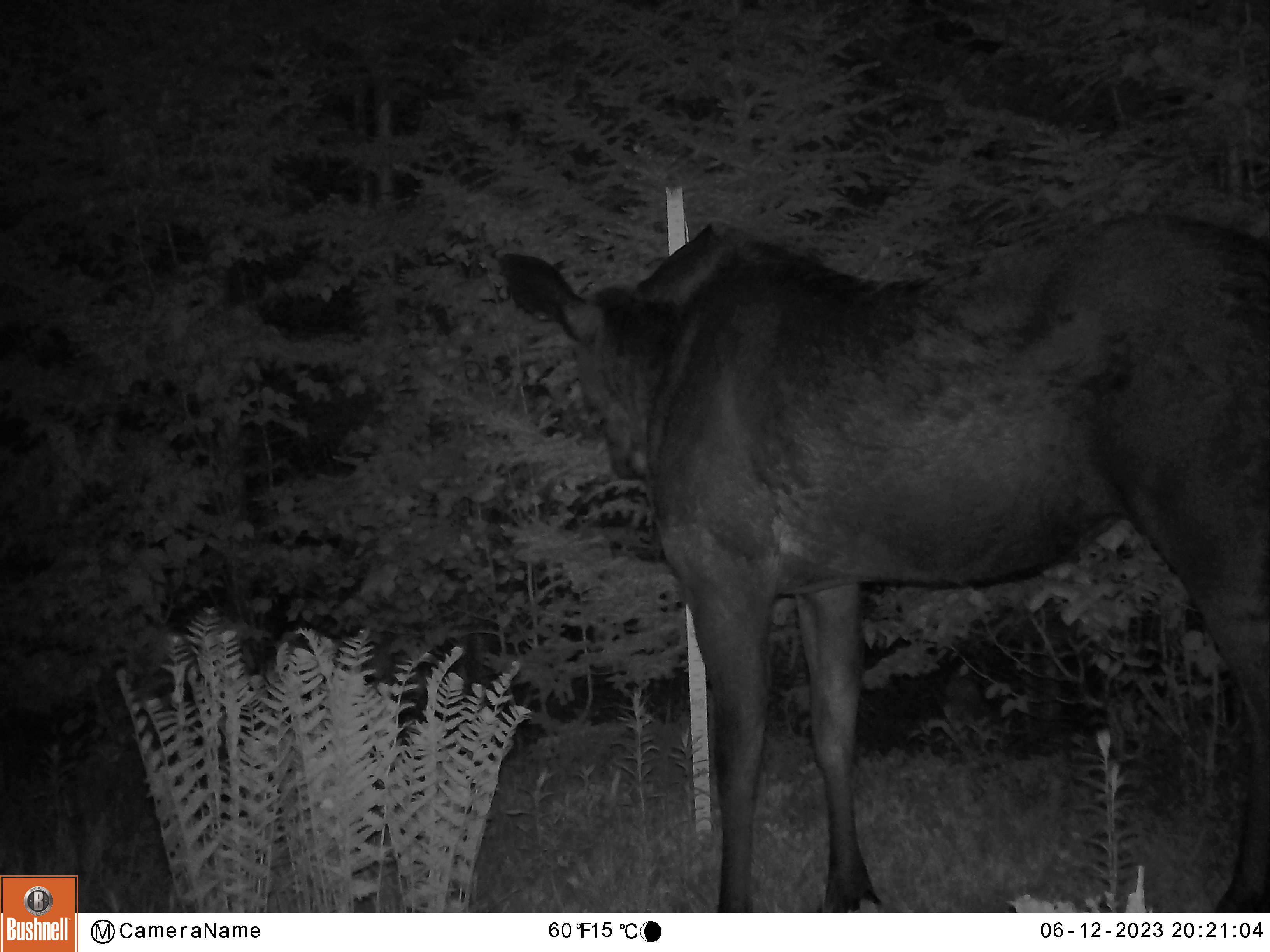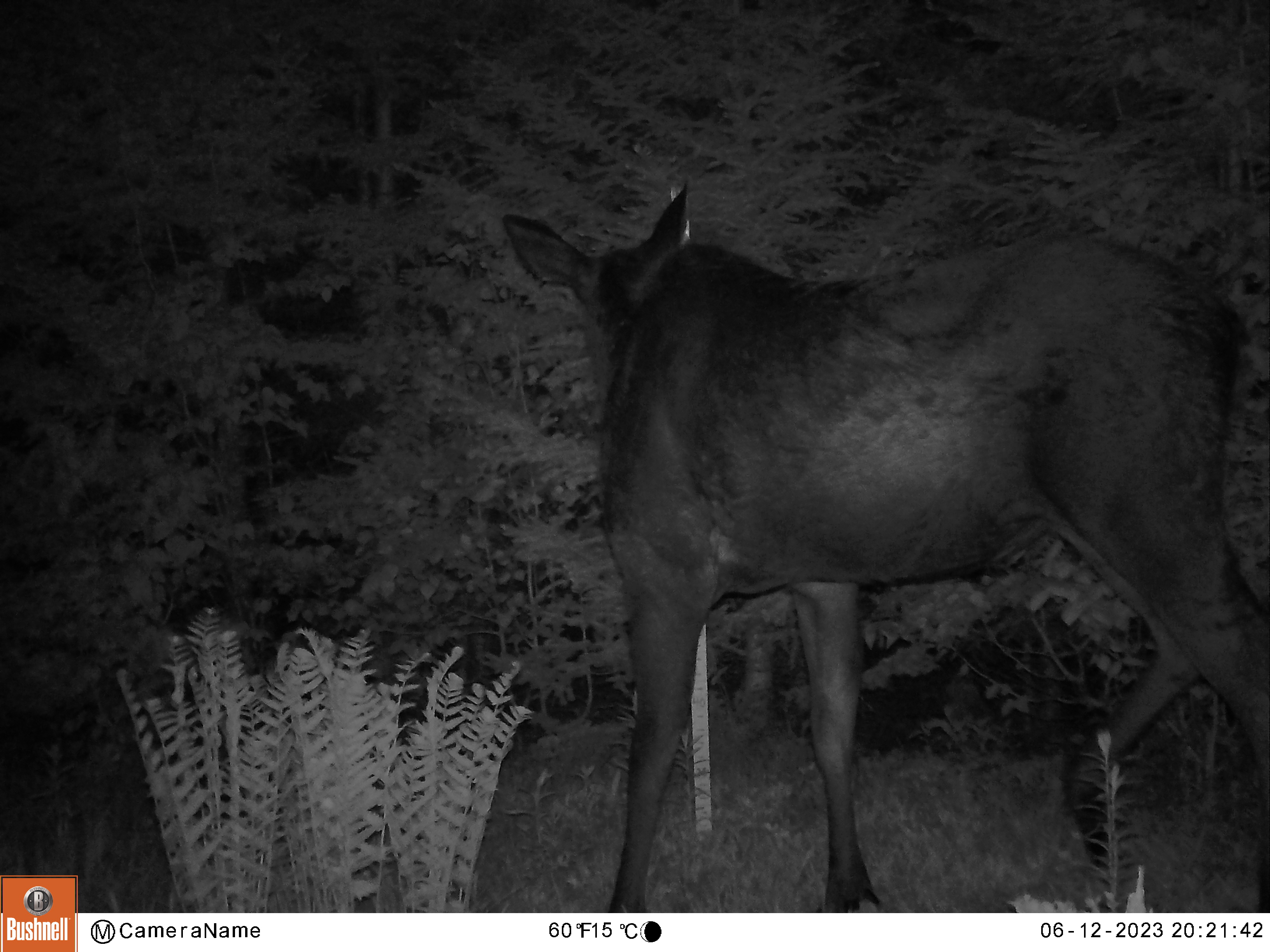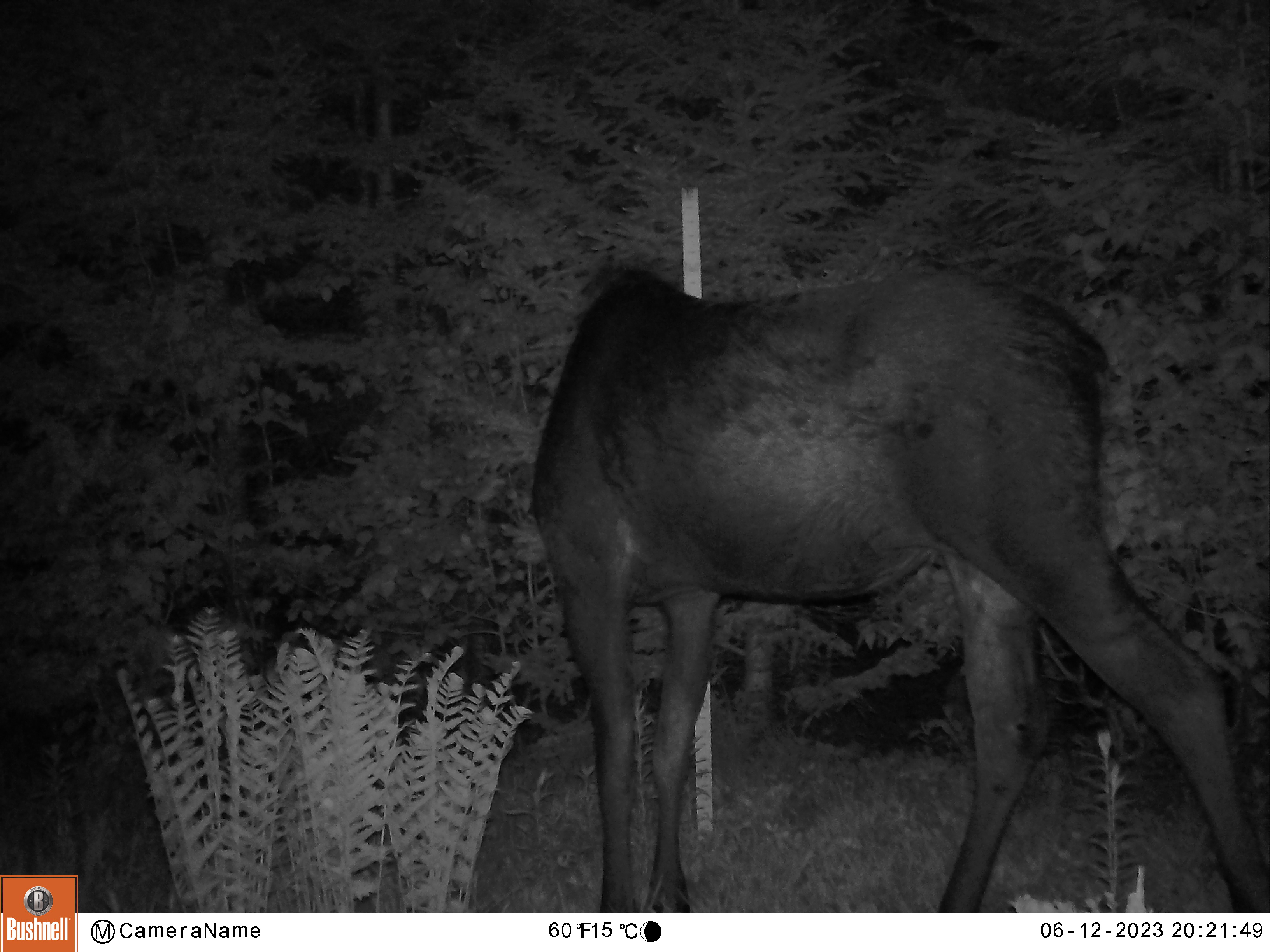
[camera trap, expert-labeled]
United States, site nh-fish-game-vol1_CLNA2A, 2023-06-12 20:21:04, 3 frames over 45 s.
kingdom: Animalia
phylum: Chordata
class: Mammalia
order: Artiodactyla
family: Cervidae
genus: Alces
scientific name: Alces alces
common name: moose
Moose (Alces alces).